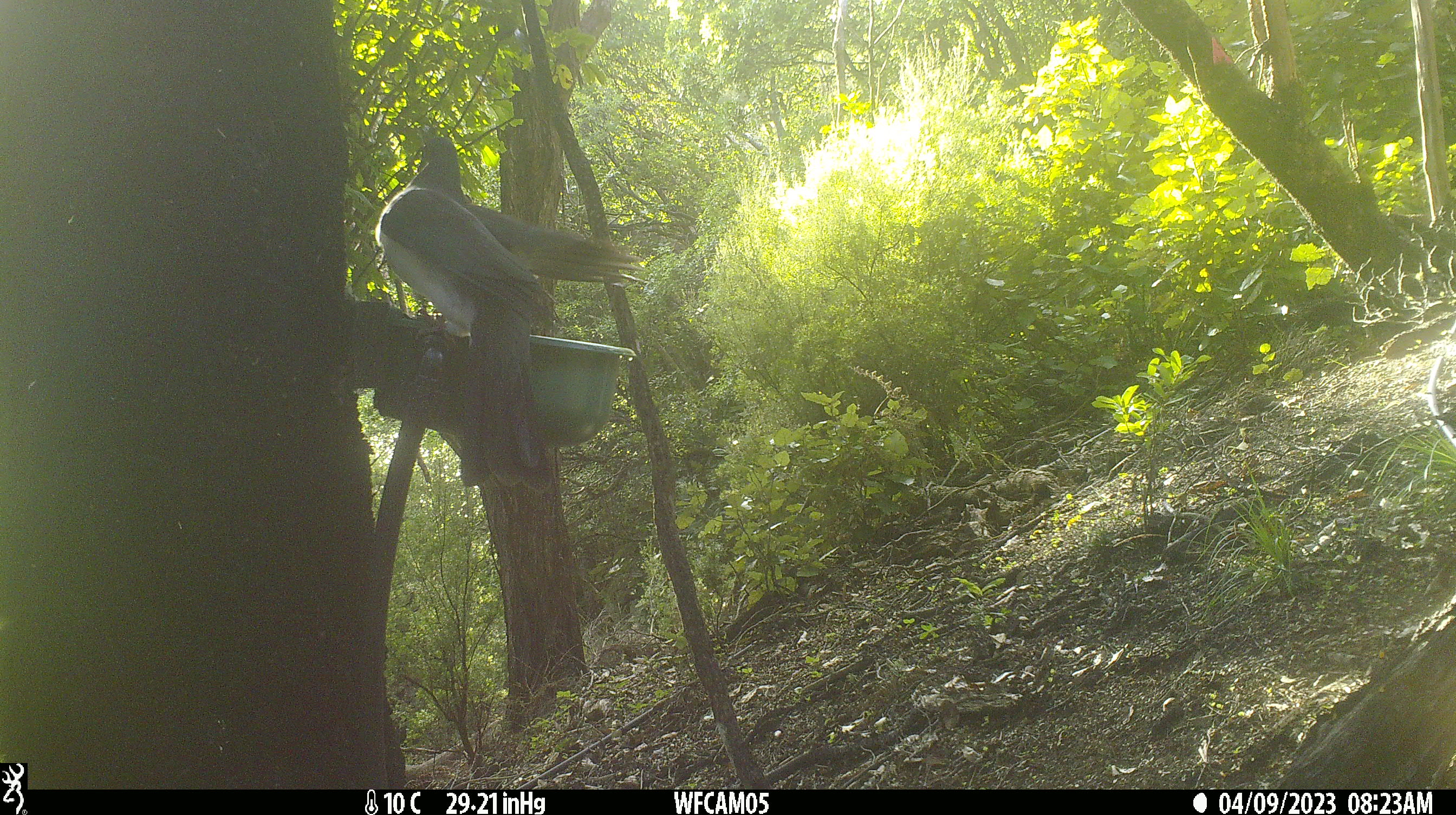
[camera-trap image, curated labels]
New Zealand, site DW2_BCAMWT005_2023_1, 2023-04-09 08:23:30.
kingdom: Animalia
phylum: Chordata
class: Aves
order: Columbiformes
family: Columbidae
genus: Hemiphaga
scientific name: Hemiphaga novaeseelandiae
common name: new zealand pigeon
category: kereru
Kereru (new zealand pigeon) (Hemiphaga novaeseelandiae).